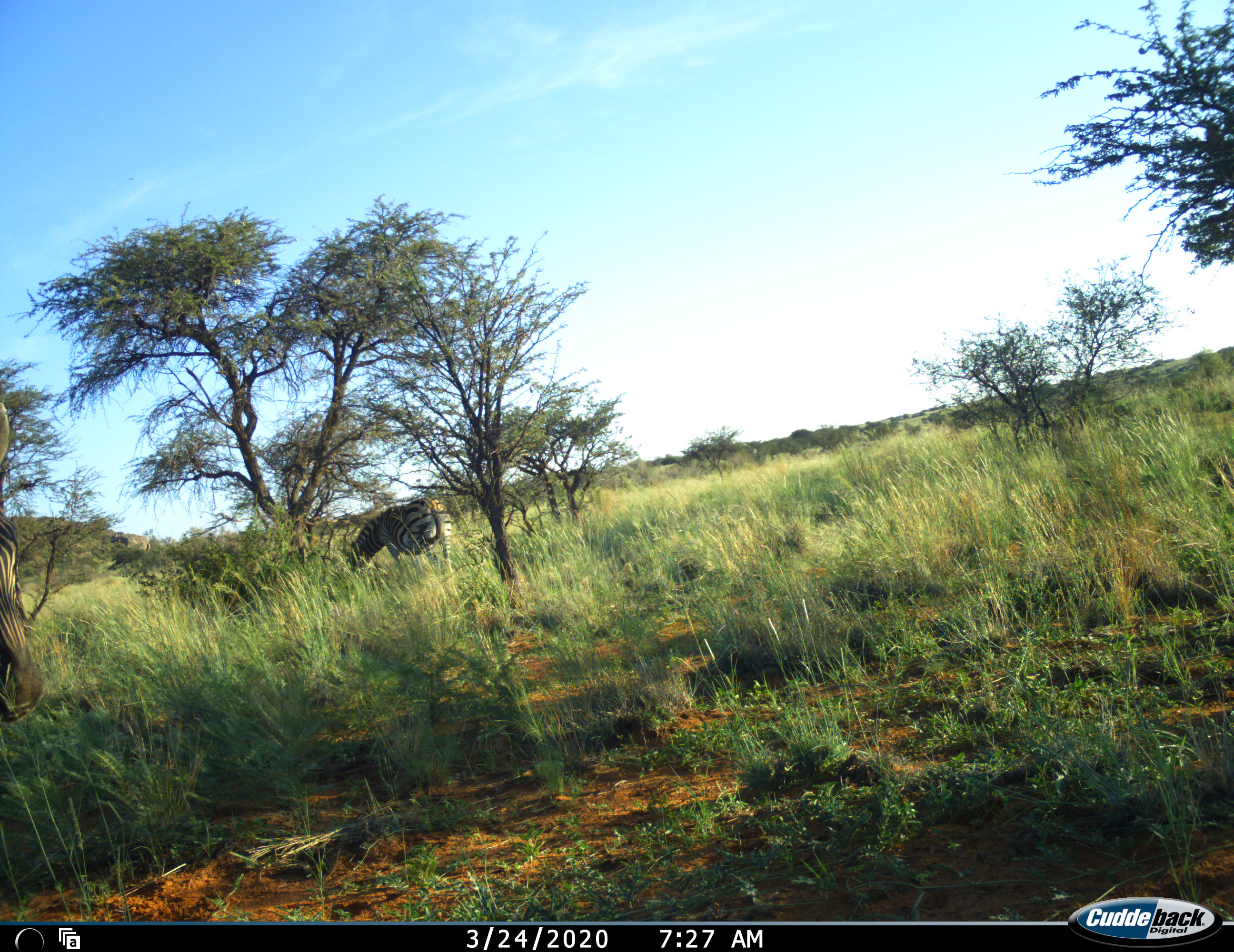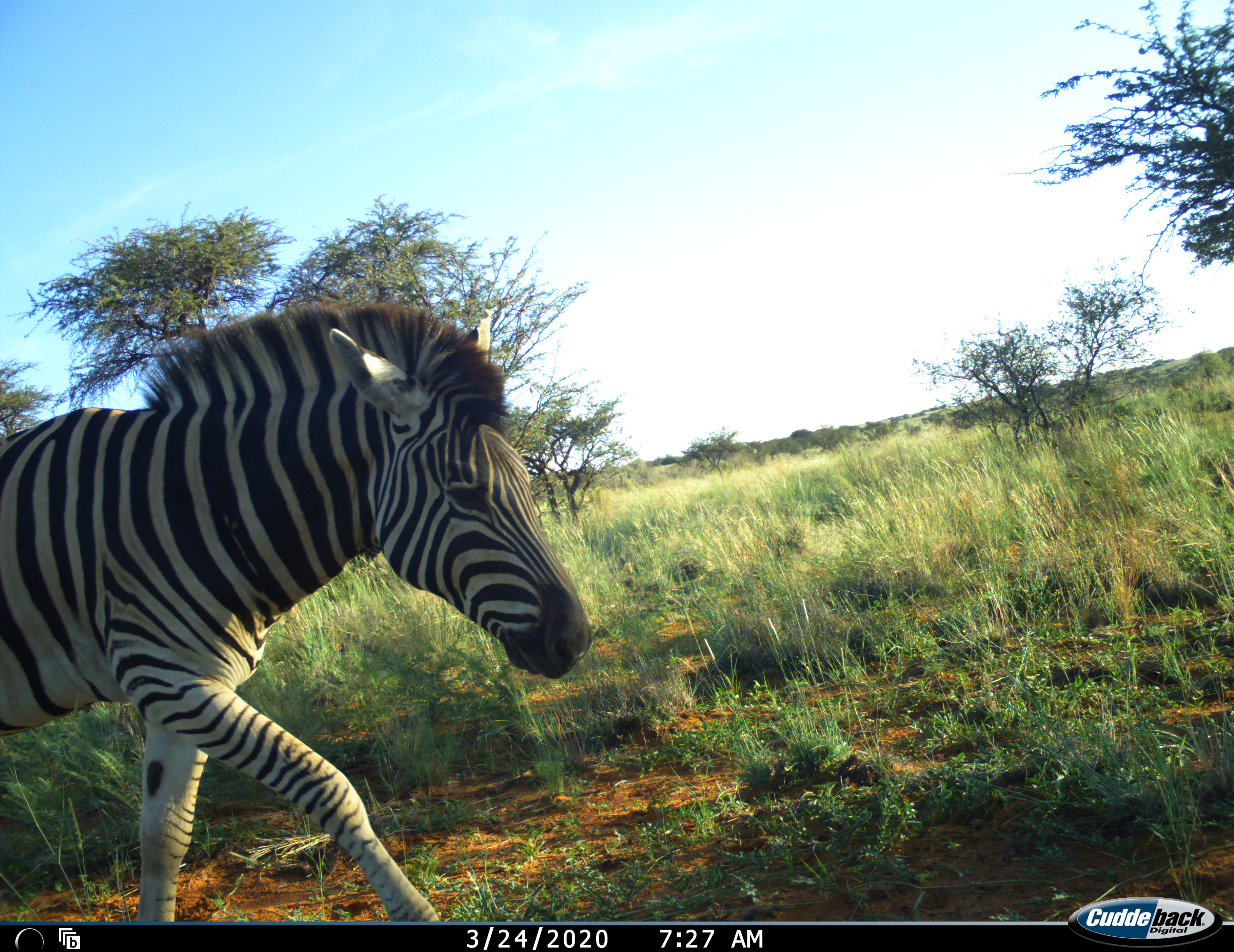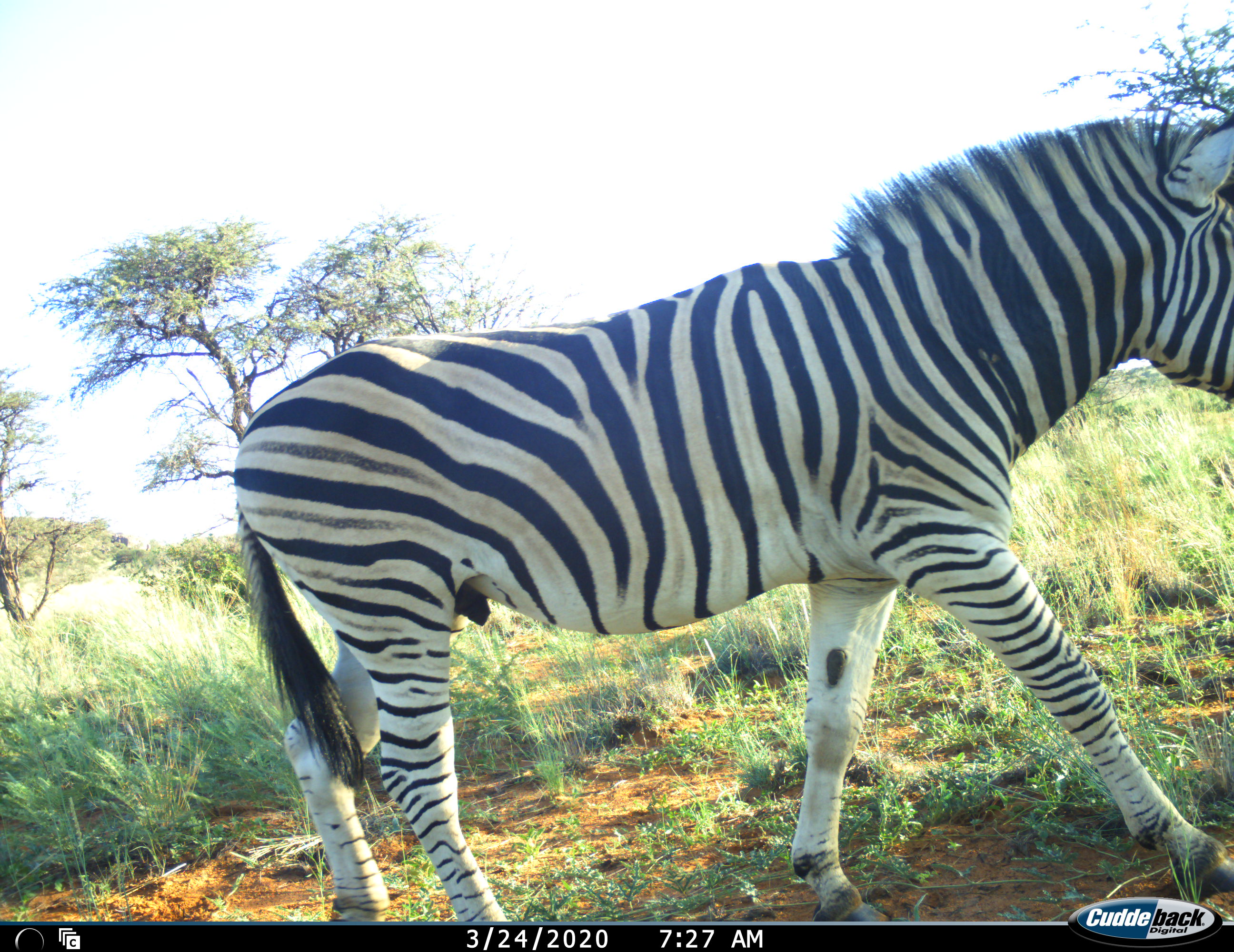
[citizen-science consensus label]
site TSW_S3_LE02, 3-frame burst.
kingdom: Animalia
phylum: Chordata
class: Mammalia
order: Perissodactyla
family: Equidae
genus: Equus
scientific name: Equus quagga burchellii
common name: burchell's zebra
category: zebraburchells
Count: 2.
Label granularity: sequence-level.